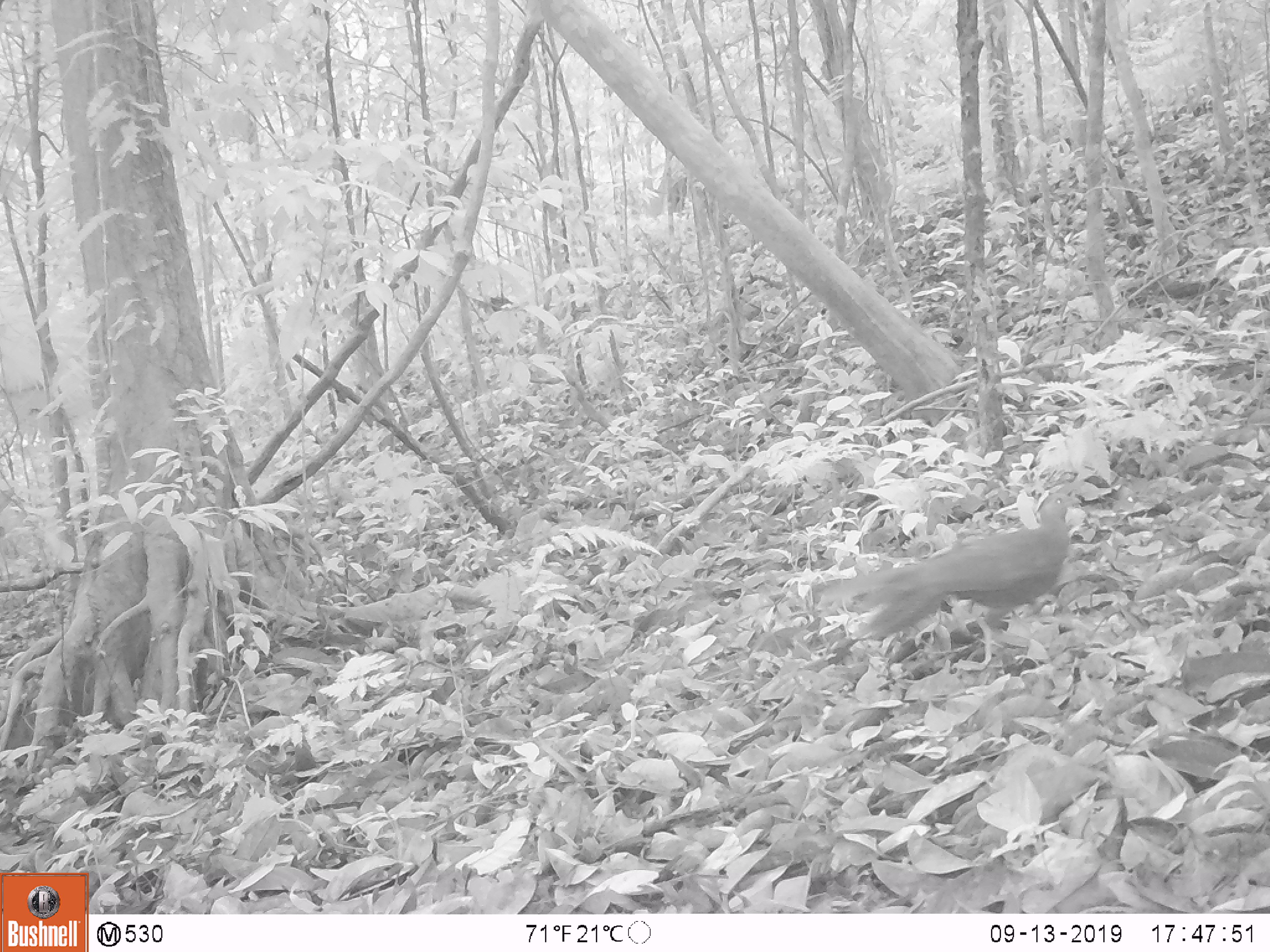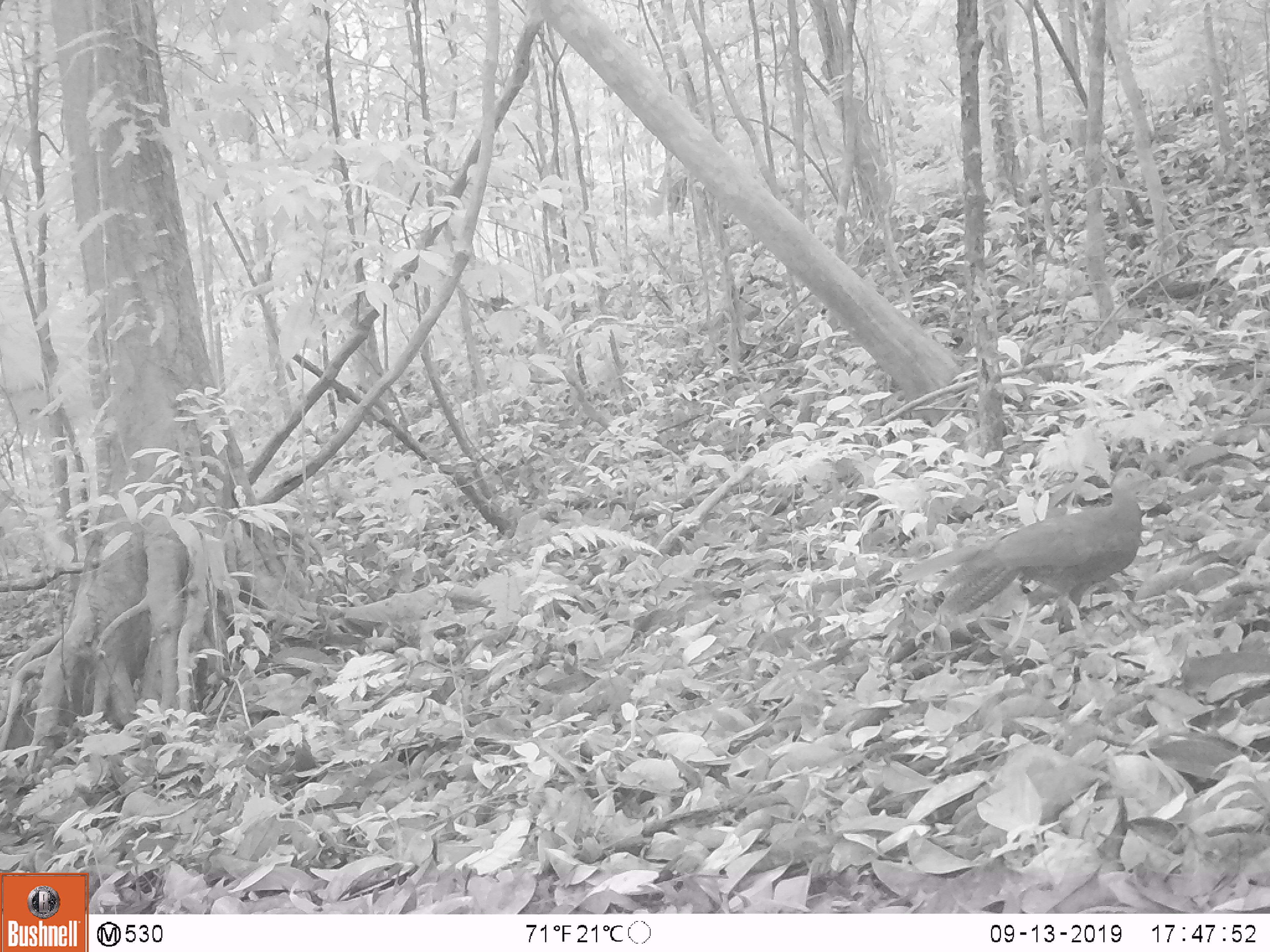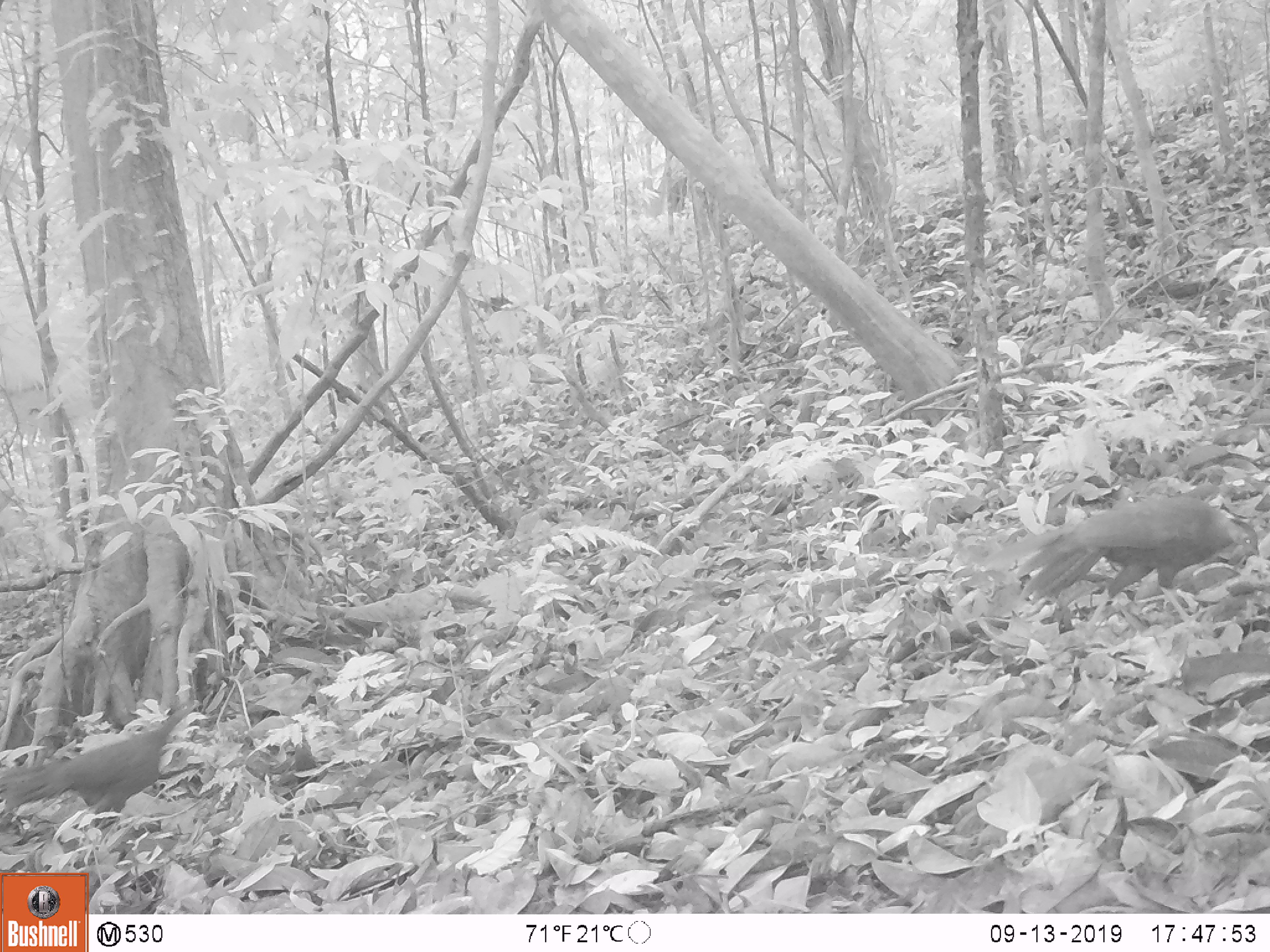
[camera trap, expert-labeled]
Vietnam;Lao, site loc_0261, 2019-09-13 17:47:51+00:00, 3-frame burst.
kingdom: Animalia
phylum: Chordata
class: Aves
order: Galliformes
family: Phasianidae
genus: Lophura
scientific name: Lophura nycthemera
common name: silver pheasant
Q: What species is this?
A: Silver pheasant (Lophura nycthemera).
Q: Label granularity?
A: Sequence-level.